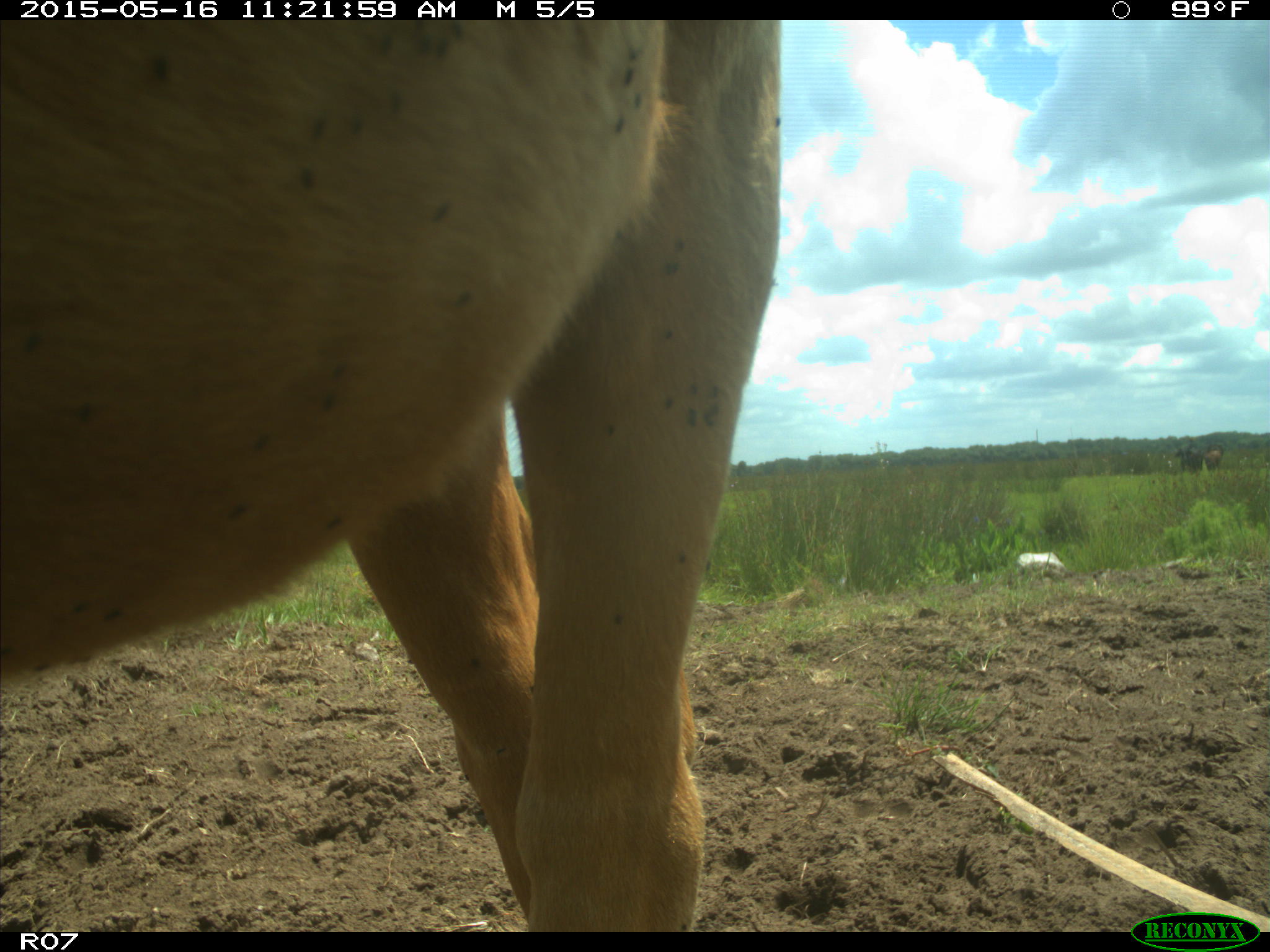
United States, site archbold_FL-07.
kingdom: Animalia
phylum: Chordata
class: Mammalia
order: Artiodactyla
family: Bovidae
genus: Bos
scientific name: Bos taurus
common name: domestic cow